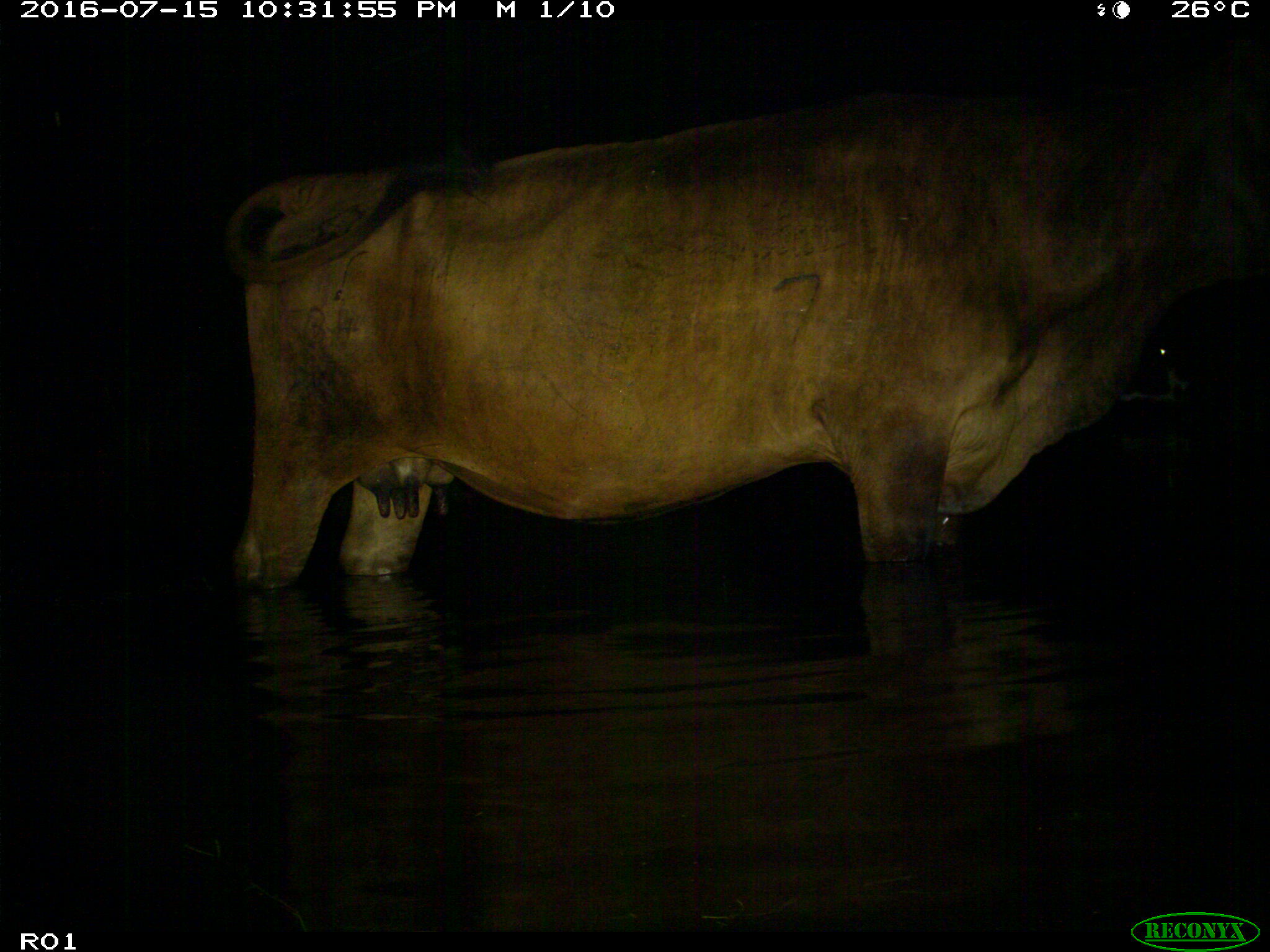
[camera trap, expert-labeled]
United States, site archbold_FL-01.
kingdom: Animalia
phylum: Chordata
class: Mammalia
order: Artiodactyla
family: Bovidae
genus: Bos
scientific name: Bos taurus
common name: domestic cow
Bos taurus (domestic cow).